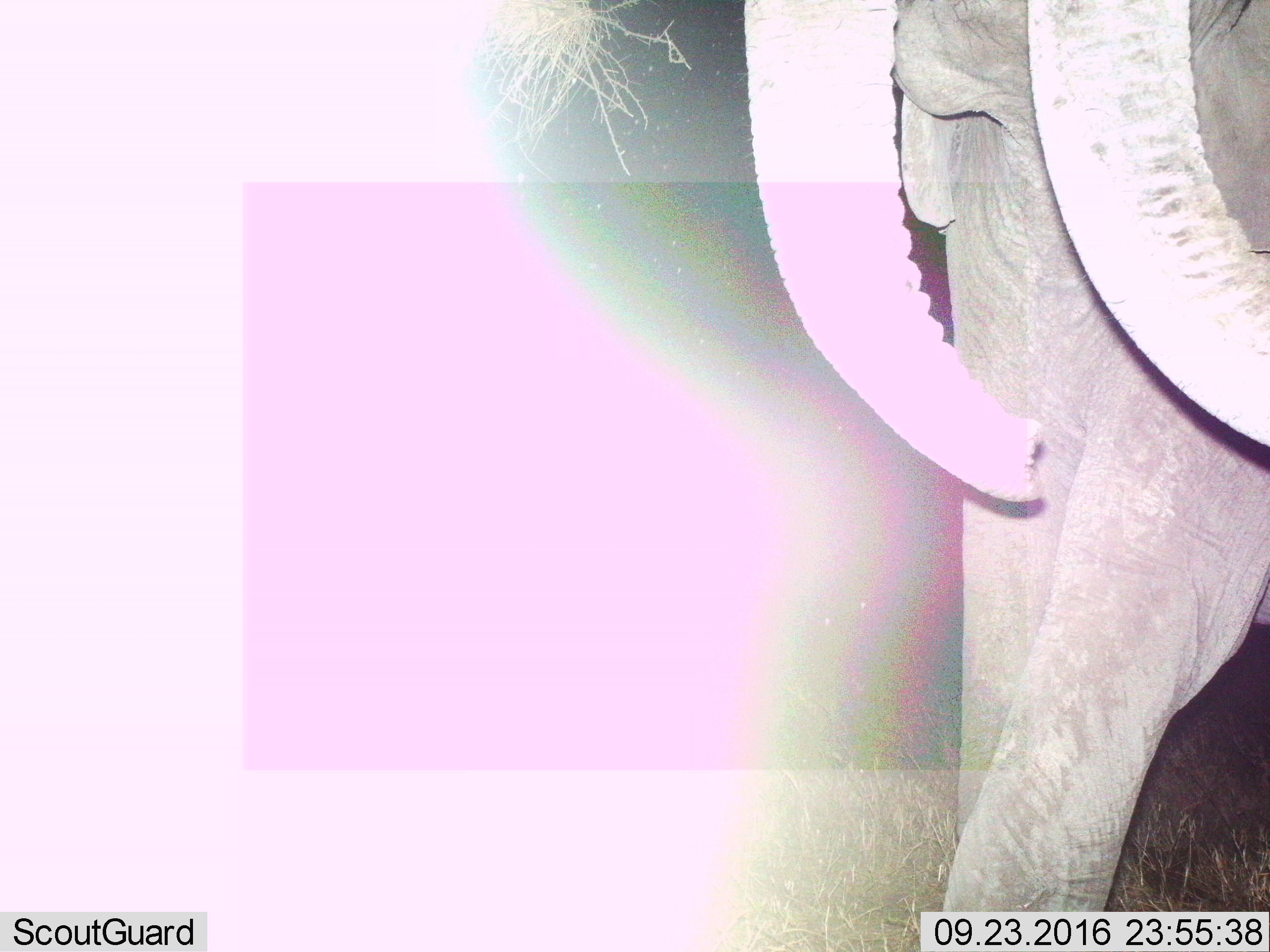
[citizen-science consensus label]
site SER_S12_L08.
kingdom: Animalia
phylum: Chordata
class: Mammalia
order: Proboscidea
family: Elephantidae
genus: Loxodonta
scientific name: Loxodonta africana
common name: african bush elephant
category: elephant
Elephant (african bush elephant) (Loxodonta africana), count 2. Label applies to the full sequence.